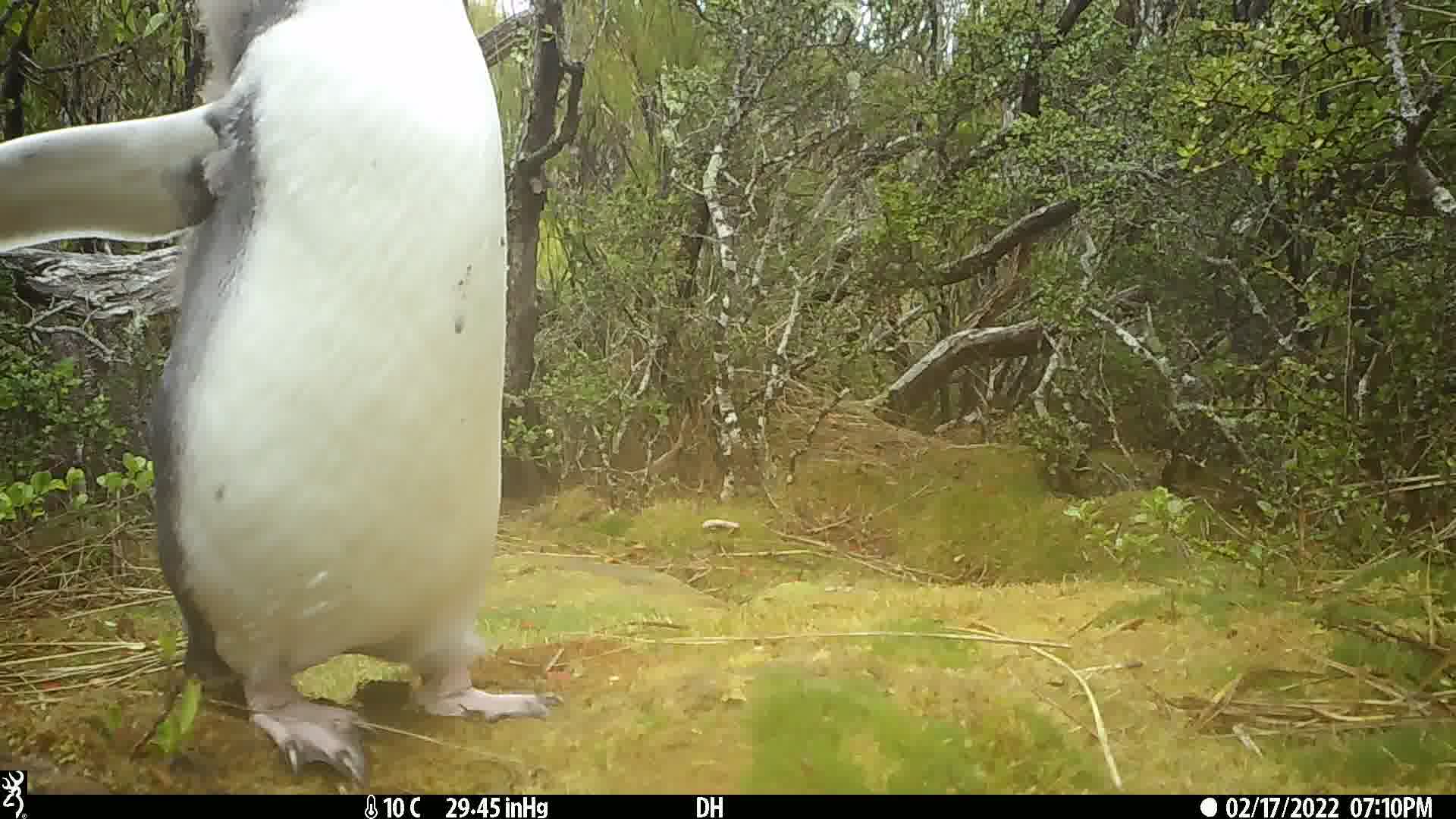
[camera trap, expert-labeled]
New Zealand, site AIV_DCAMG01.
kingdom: Animalia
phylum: Chordata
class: Aves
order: Sphenisciformes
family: Spheniscidae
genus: Megadyptes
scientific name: Megadyptes antipodes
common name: yellow-eyed penguin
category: yellow eyed penguin